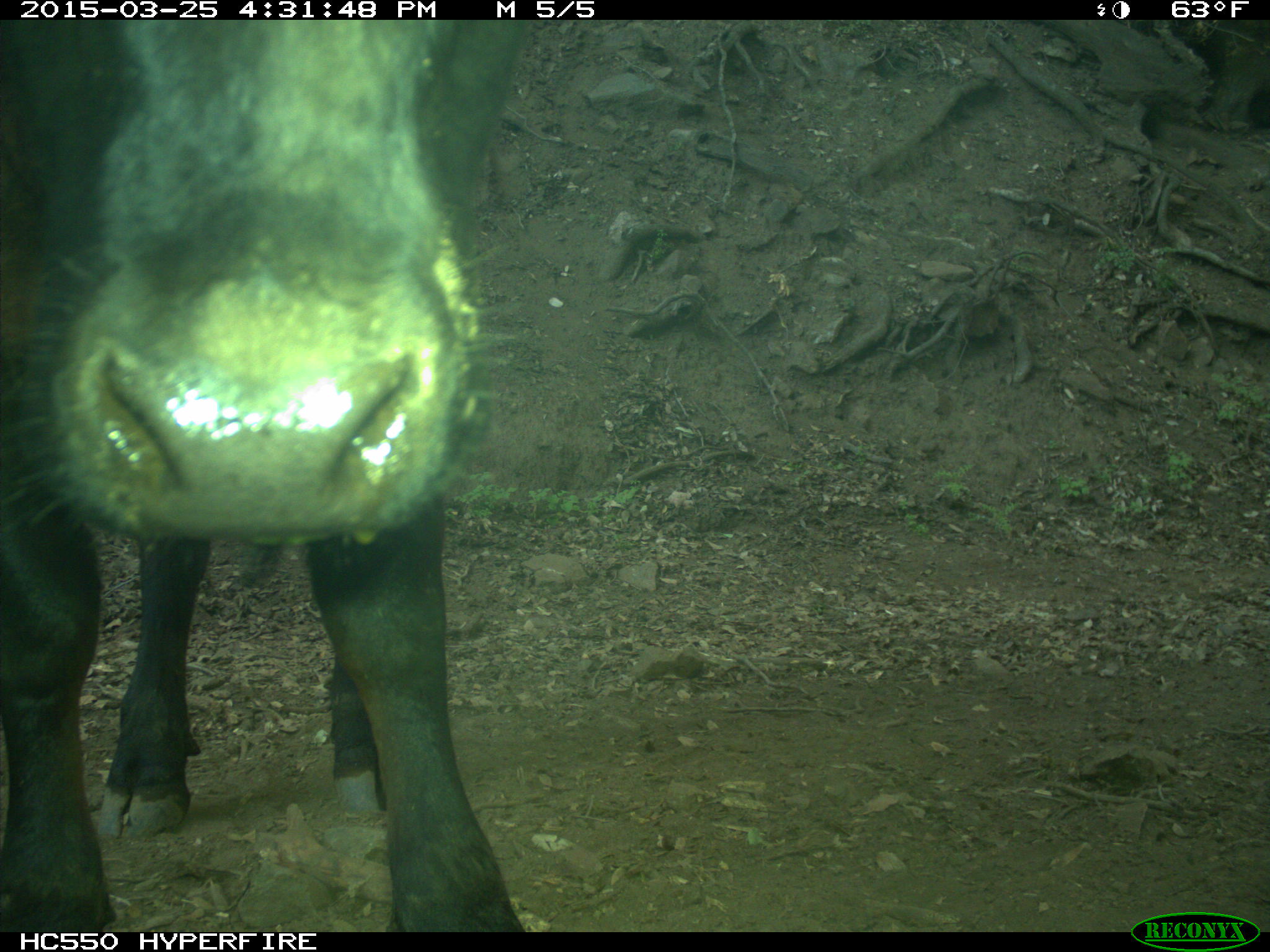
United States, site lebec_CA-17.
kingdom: Animalia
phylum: Chordata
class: Mammalia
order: Artiodactyla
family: Bovidae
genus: Bos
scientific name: Bos taurus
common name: domestic cow